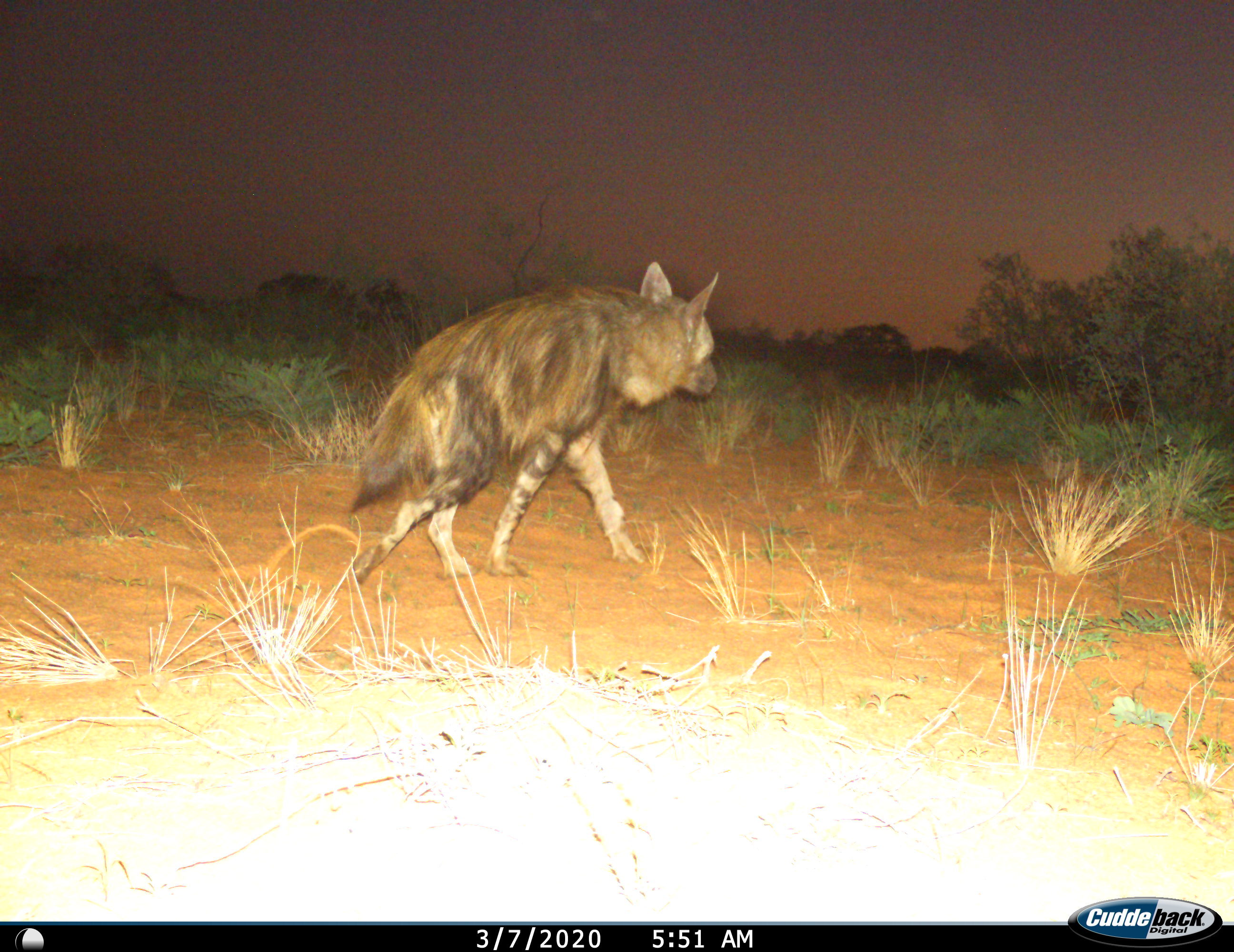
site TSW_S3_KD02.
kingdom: Animalia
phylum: Chordata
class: Mammalia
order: Carnivora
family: Hyaenidae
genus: Parahyaena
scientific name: Parahyaena brunnea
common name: brown hyena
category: hyenabrown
Hyenabrown (brown hyena) (Parahyaena brunnea), count 1. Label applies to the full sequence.